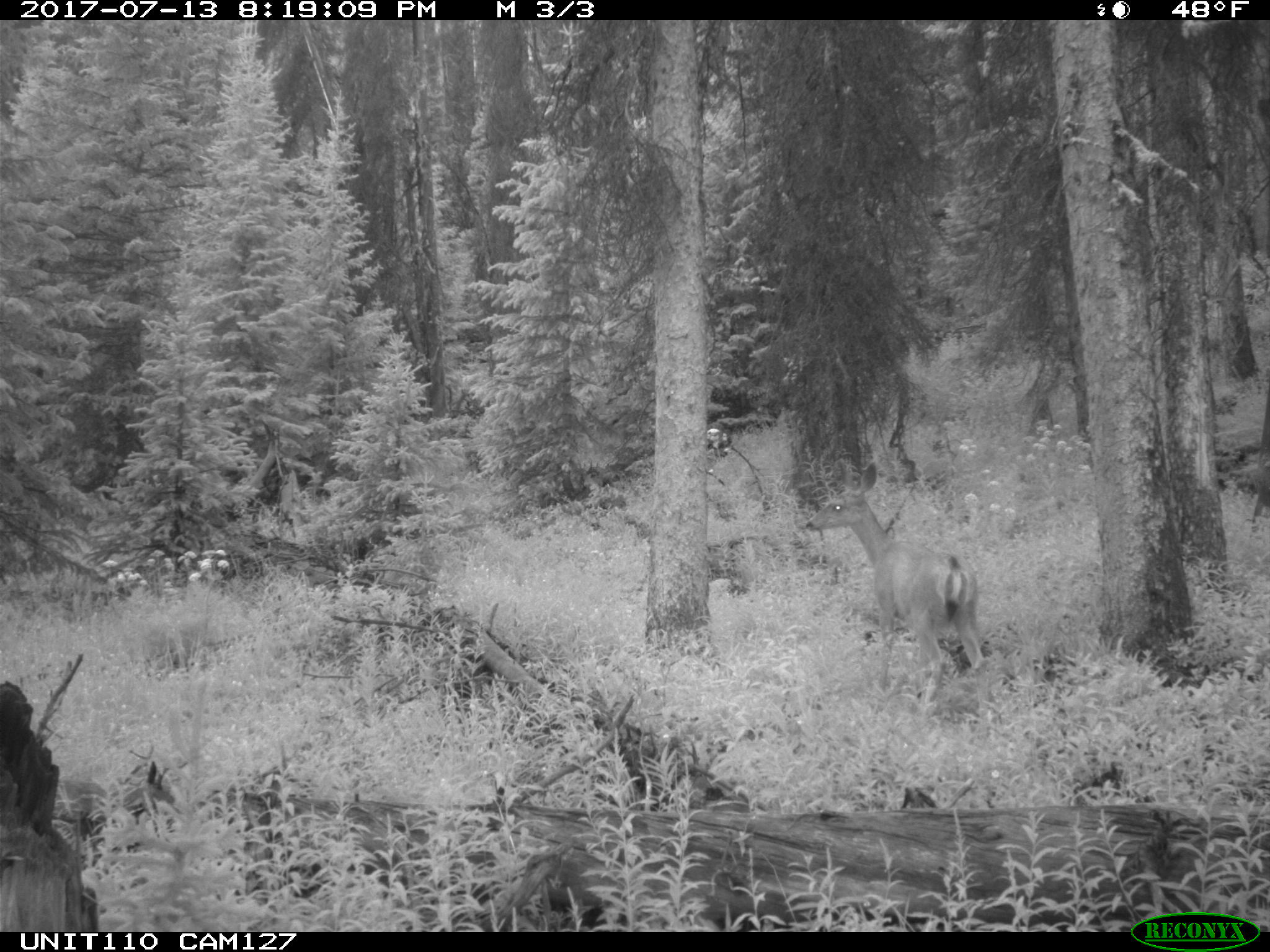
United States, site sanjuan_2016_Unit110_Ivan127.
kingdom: Animalia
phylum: Chordata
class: Mammalia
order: Artiodactyla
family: Cervidae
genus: Odocoileus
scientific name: Odocoileus hemionus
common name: mule deer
Odocoileus hemionus (mule deer).